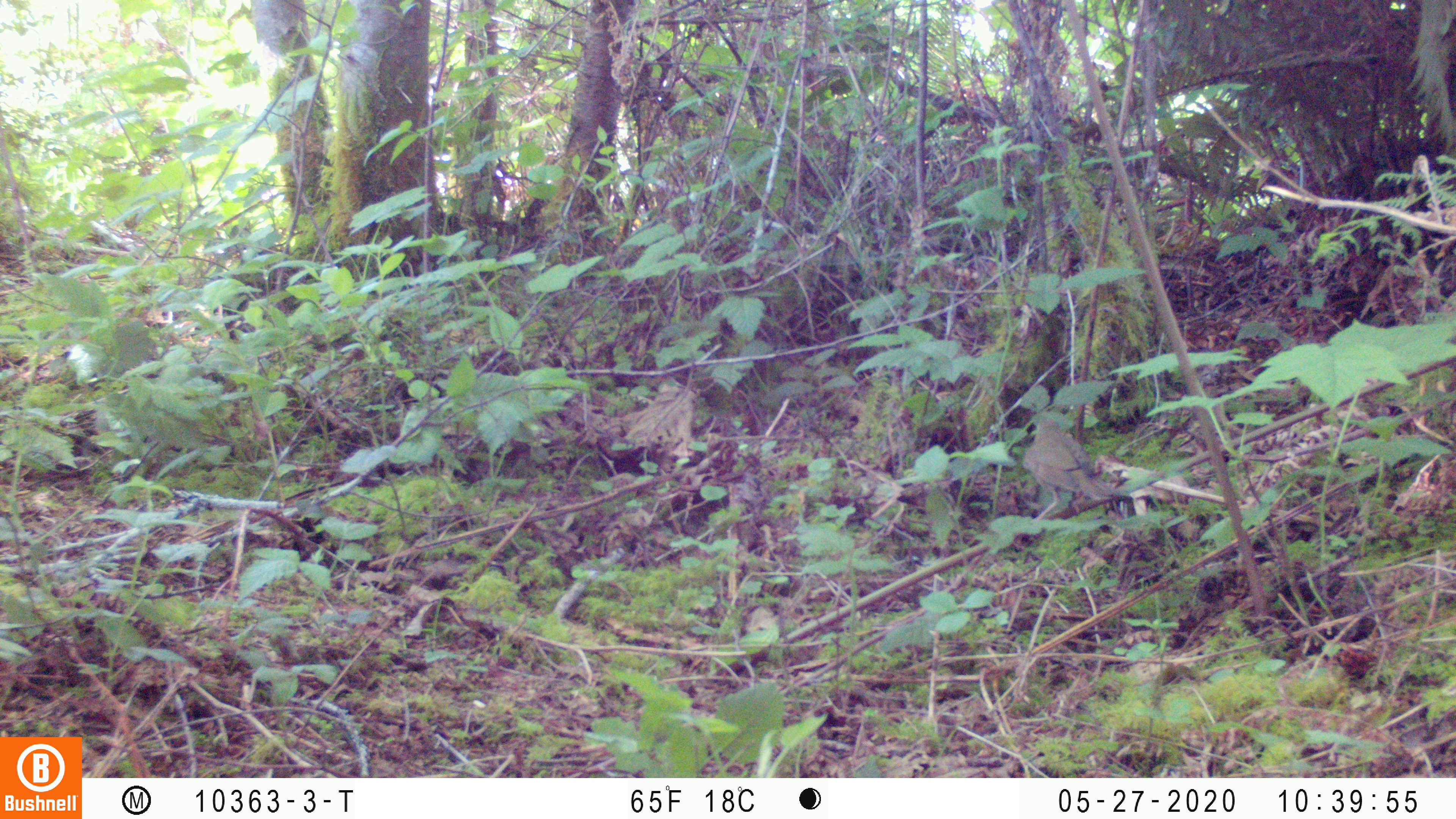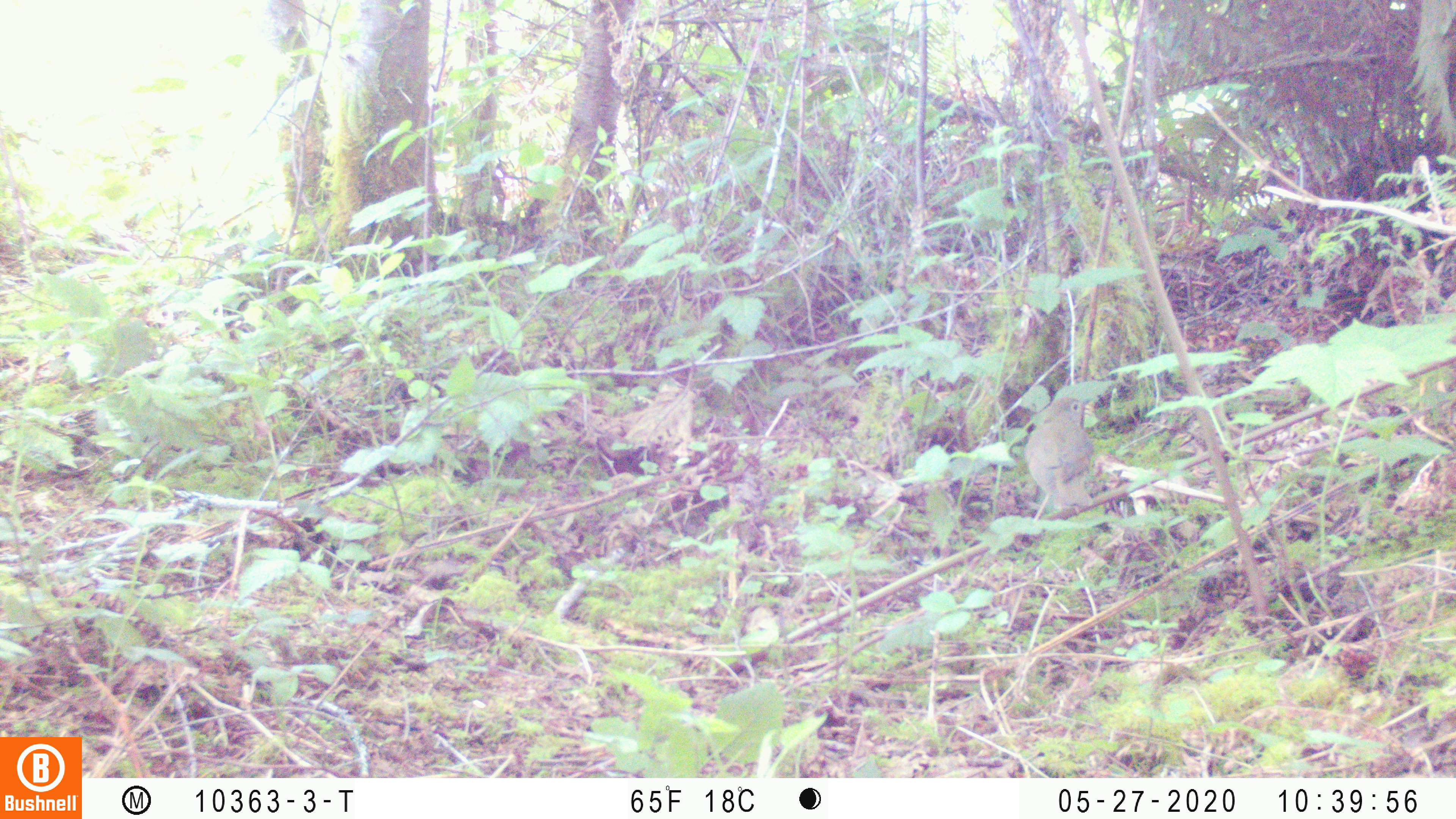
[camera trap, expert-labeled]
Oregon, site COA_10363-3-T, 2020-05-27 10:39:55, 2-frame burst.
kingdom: Animalia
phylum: Chordata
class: Aves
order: Passeriformes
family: Turdidae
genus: Catharus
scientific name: Catharus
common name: brown thrushes and nightingale-thrushes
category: catharus species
Catharus species (brown thrushes and nightingale-thrushes) (Catharus).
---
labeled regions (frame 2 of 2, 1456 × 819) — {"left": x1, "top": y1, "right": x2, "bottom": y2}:
catharus species: {"left": 1027, "top": 395, "right": 1092, "bottom": 525}